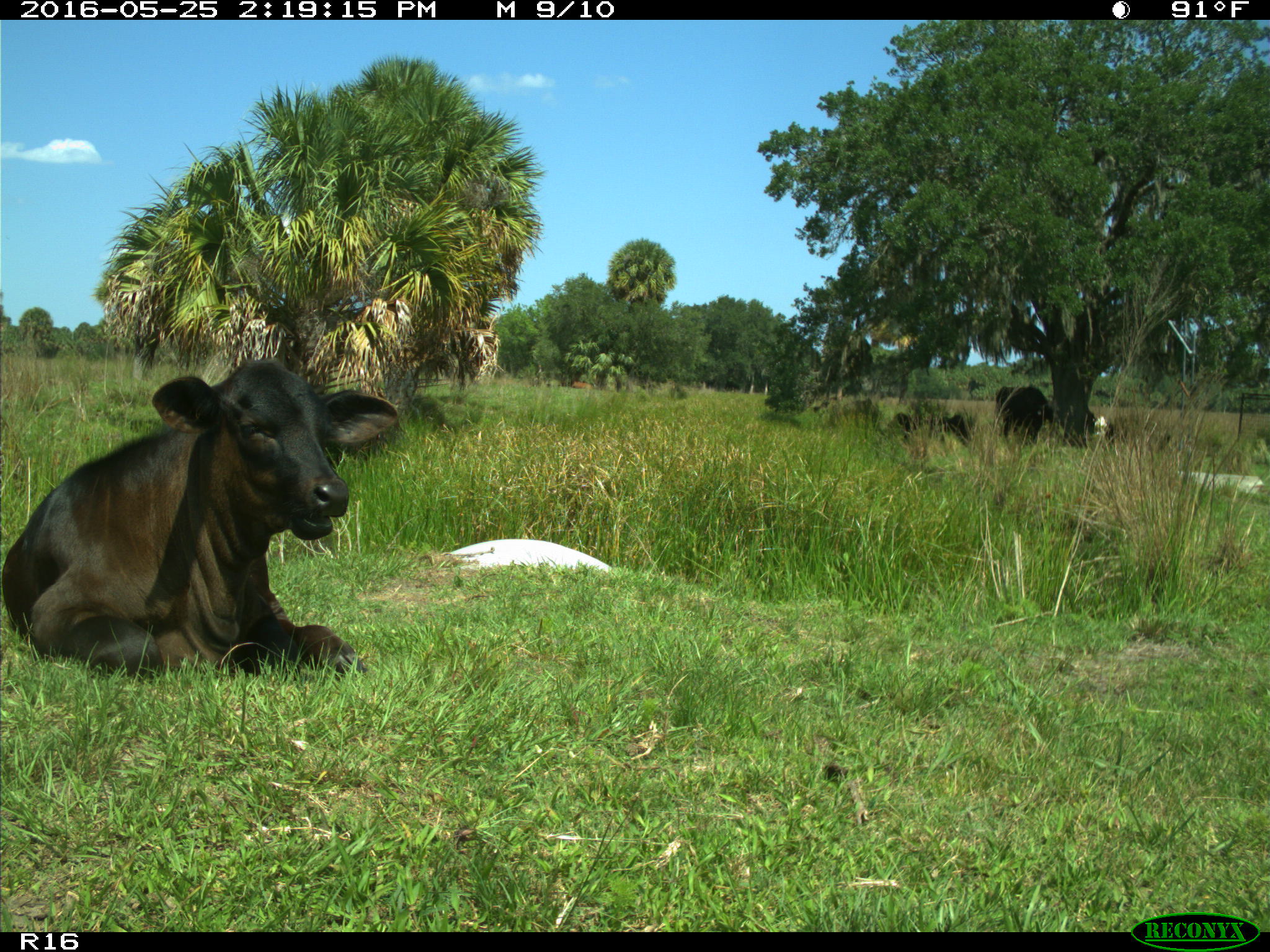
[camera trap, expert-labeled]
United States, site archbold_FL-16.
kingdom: Animalia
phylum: Chordata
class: Mammalia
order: Artiodactyla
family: Bovidae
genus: Bos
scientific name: Bos taurus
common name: domestic cow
Bos taurus (domestic cow).